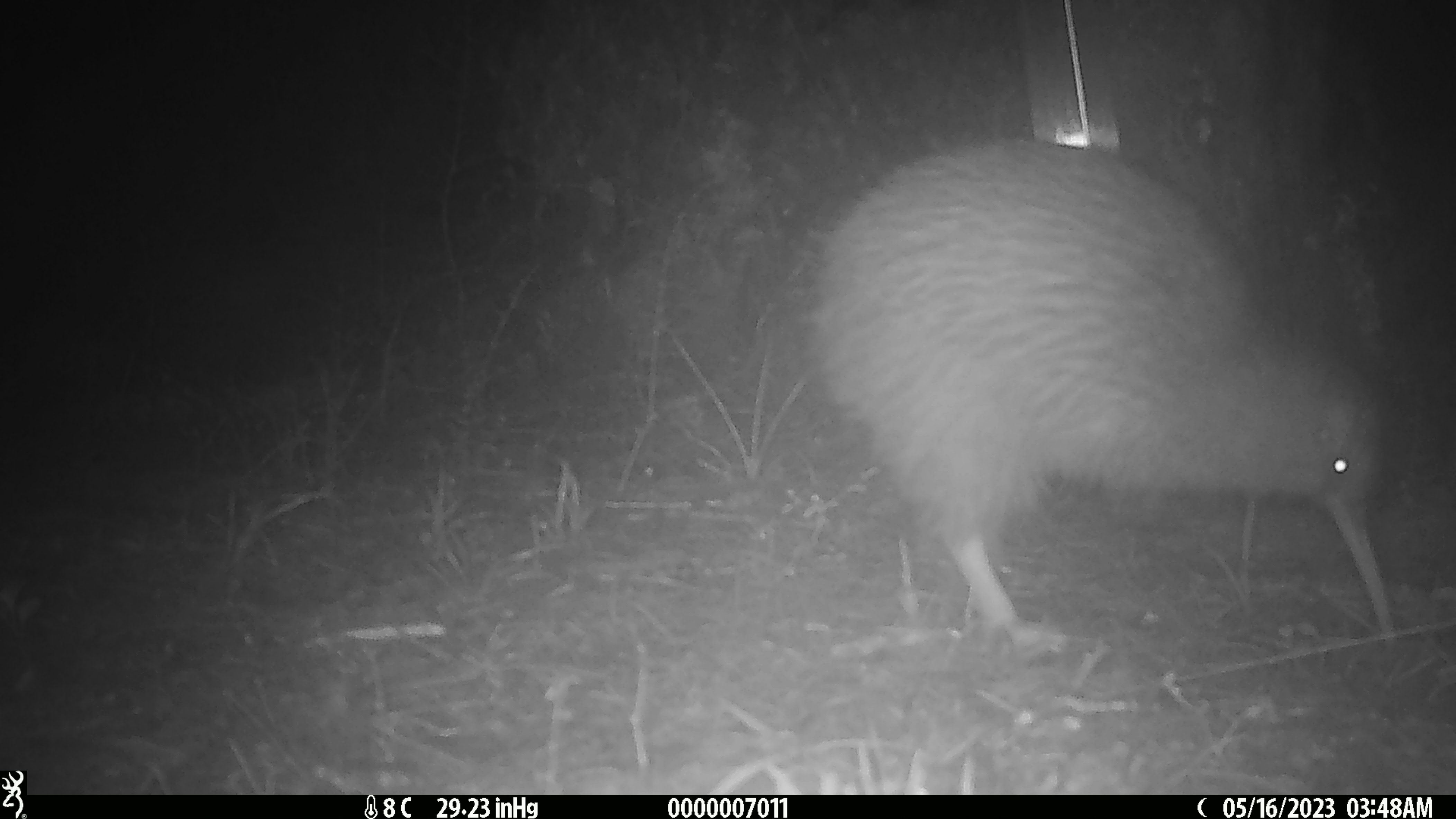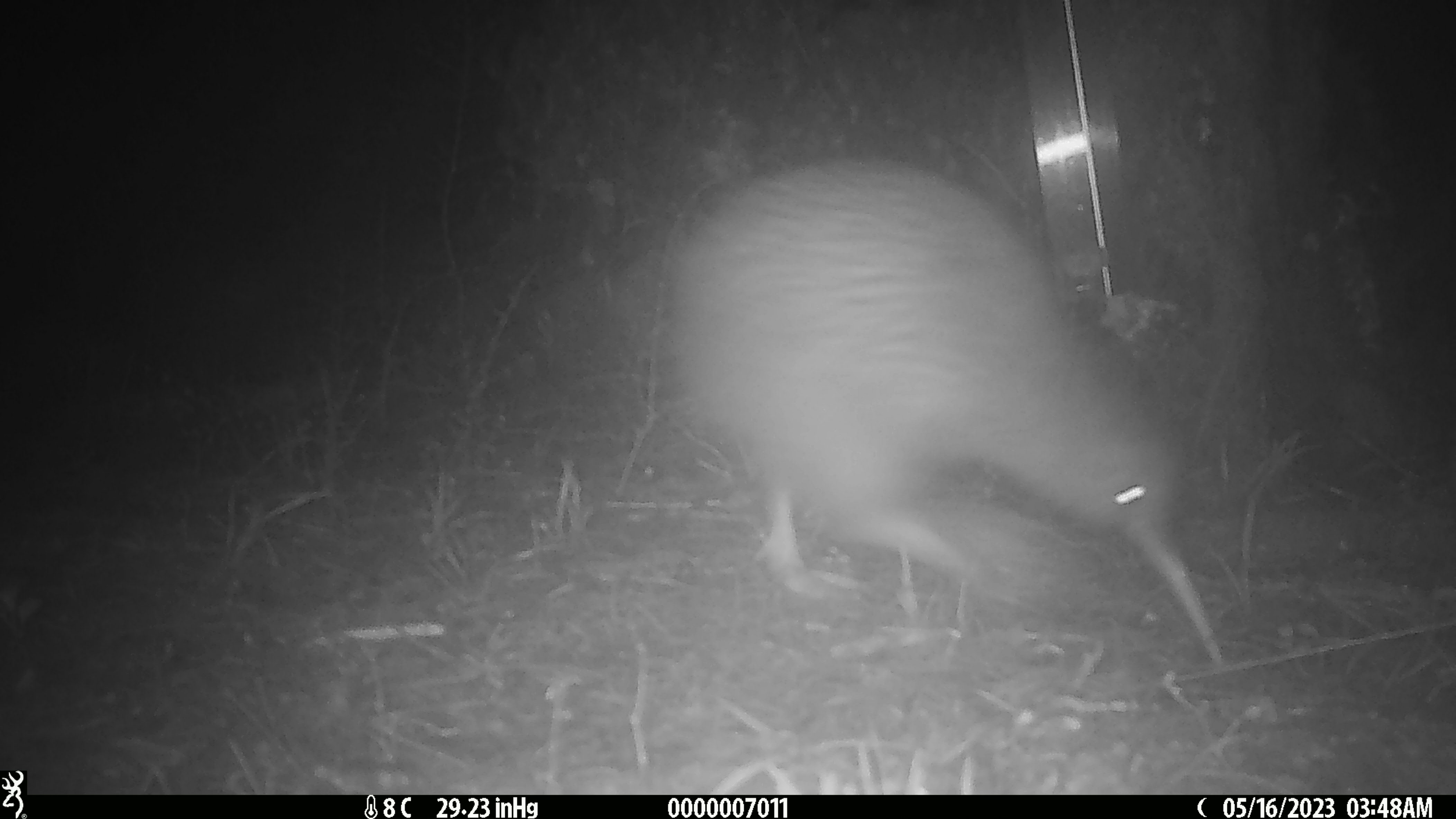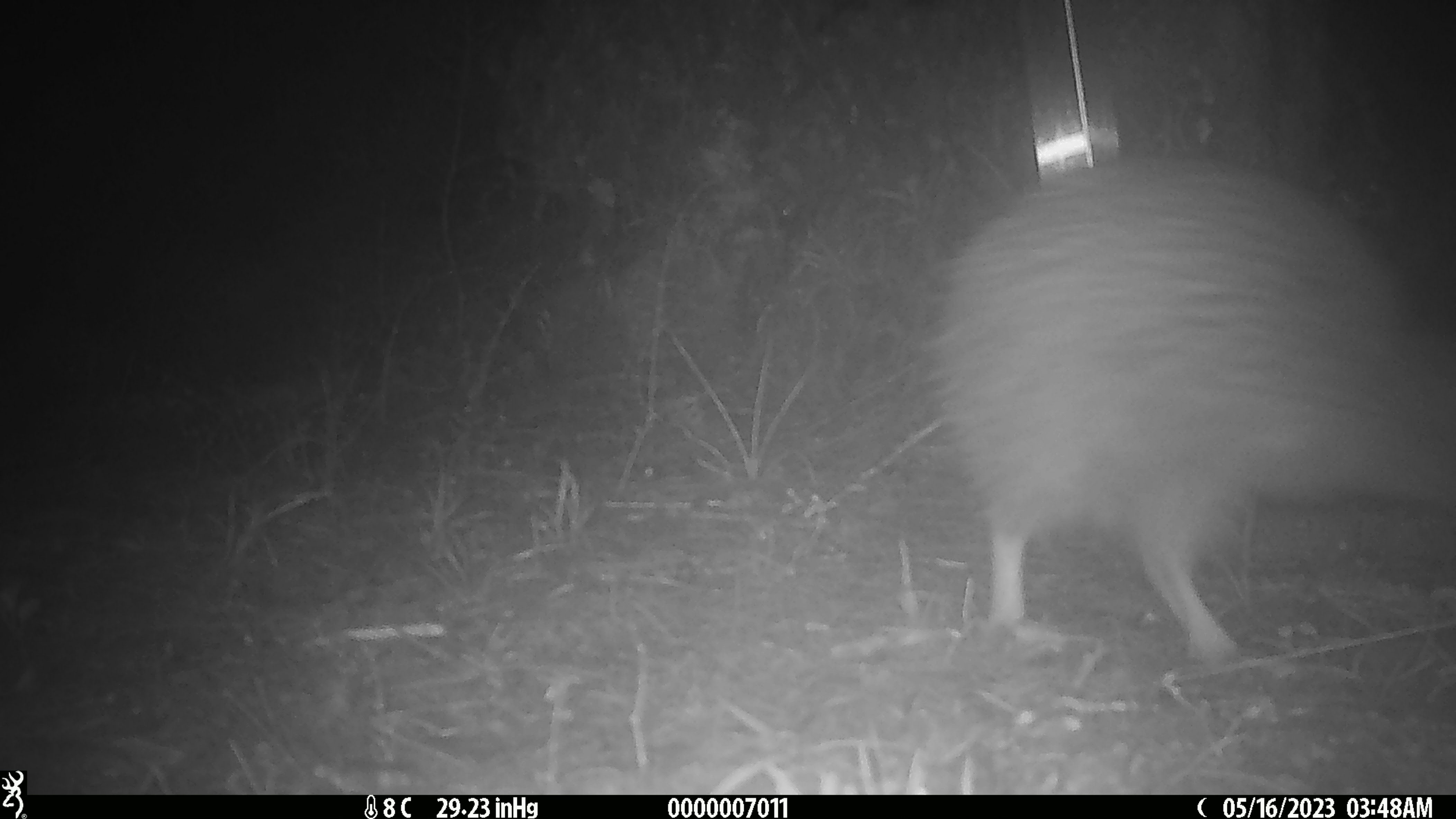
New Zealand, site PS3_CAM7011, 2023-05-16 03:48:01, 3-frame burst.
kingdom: Animalia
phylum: Chordata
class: Aves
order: Apterygiformes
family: Apterygidae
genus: Apteryx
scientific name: Apteryx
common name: kiwi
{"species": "kiwi (Apteryx)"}